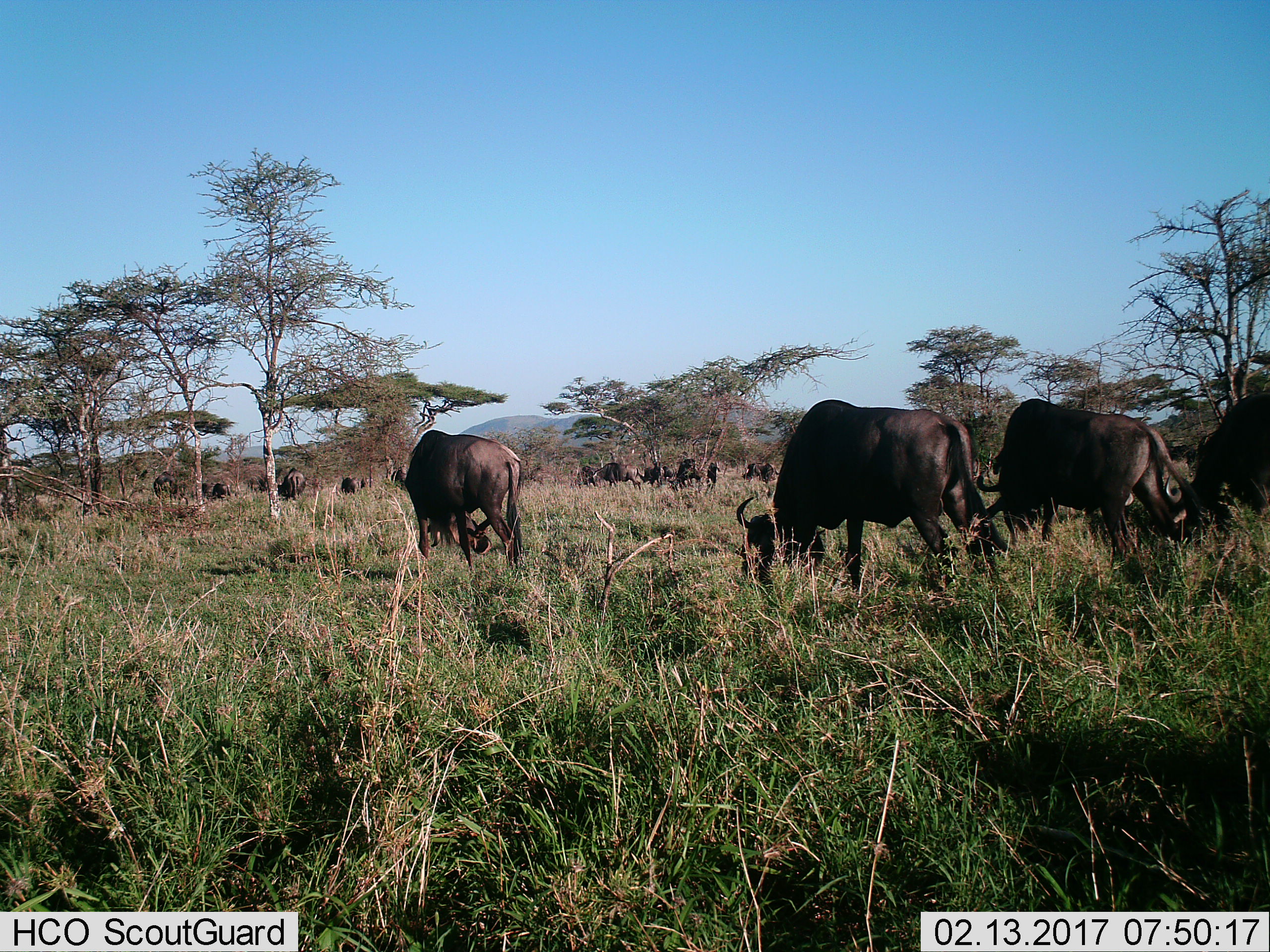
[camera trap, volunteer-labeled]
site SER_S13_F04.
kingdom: Animalia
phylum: Chordata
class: Mammalia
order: Artiodactyla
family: Bovidae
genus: Connochaetes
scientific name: Connochaetes taurinus taurinus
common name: blue wildebeest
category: wildebeestblue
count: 11-50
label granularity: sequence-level